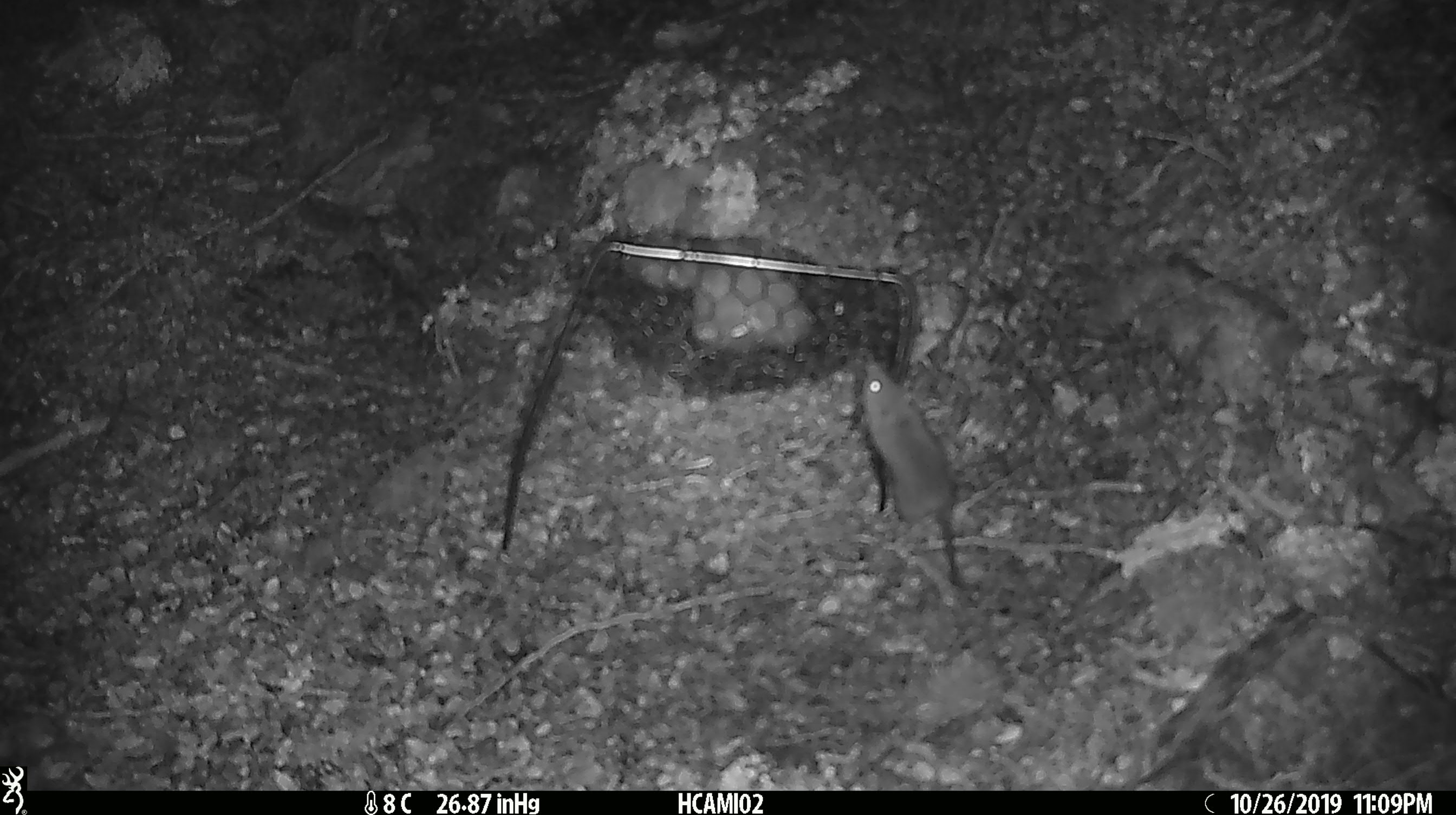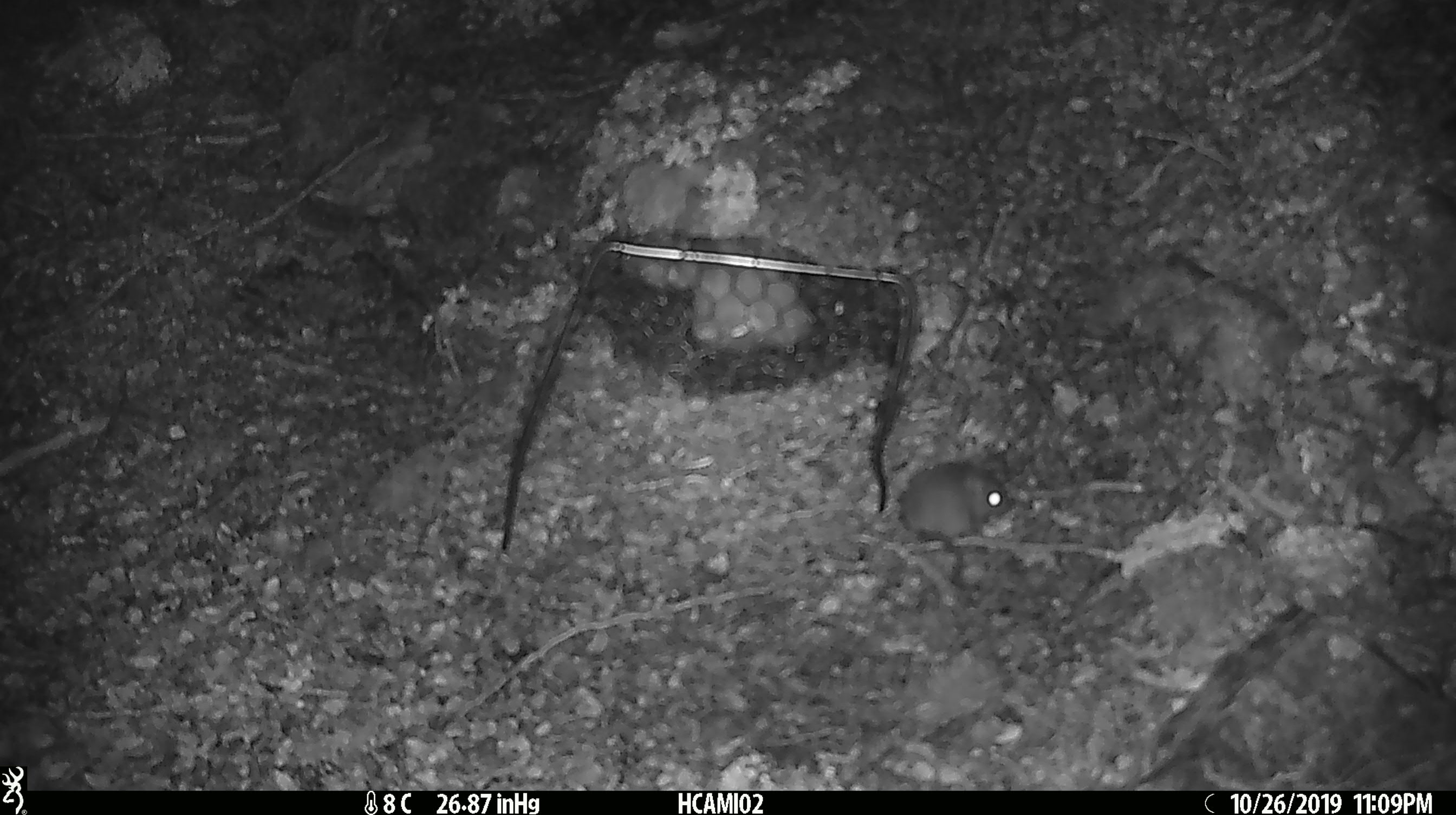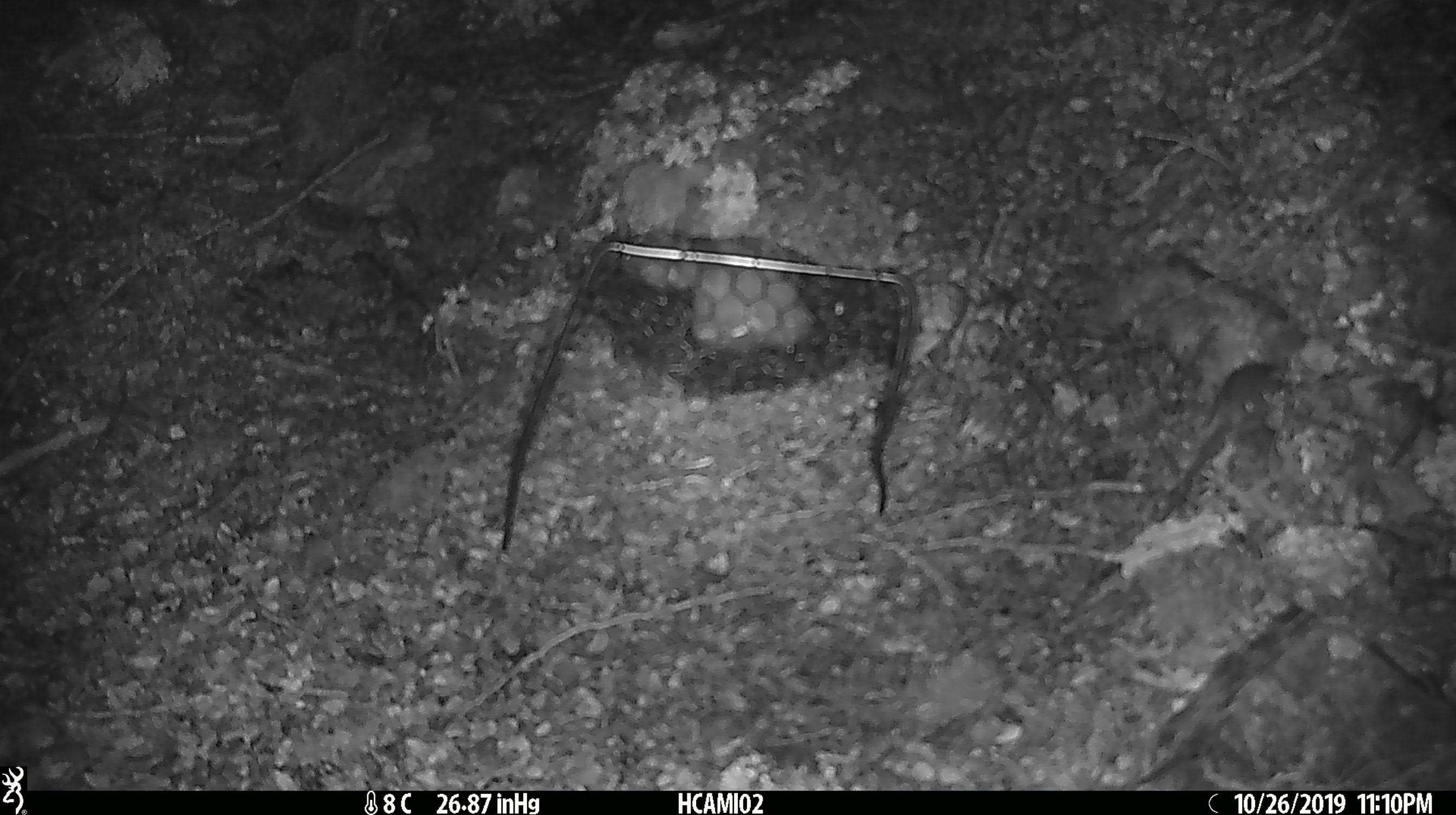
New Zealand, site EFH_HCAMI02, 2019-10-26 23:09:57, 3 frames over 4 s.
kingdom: Animalia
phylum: Chordata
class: Mammalia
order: Rodentia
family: Muridae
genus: Mus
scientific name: Mus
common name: mouse